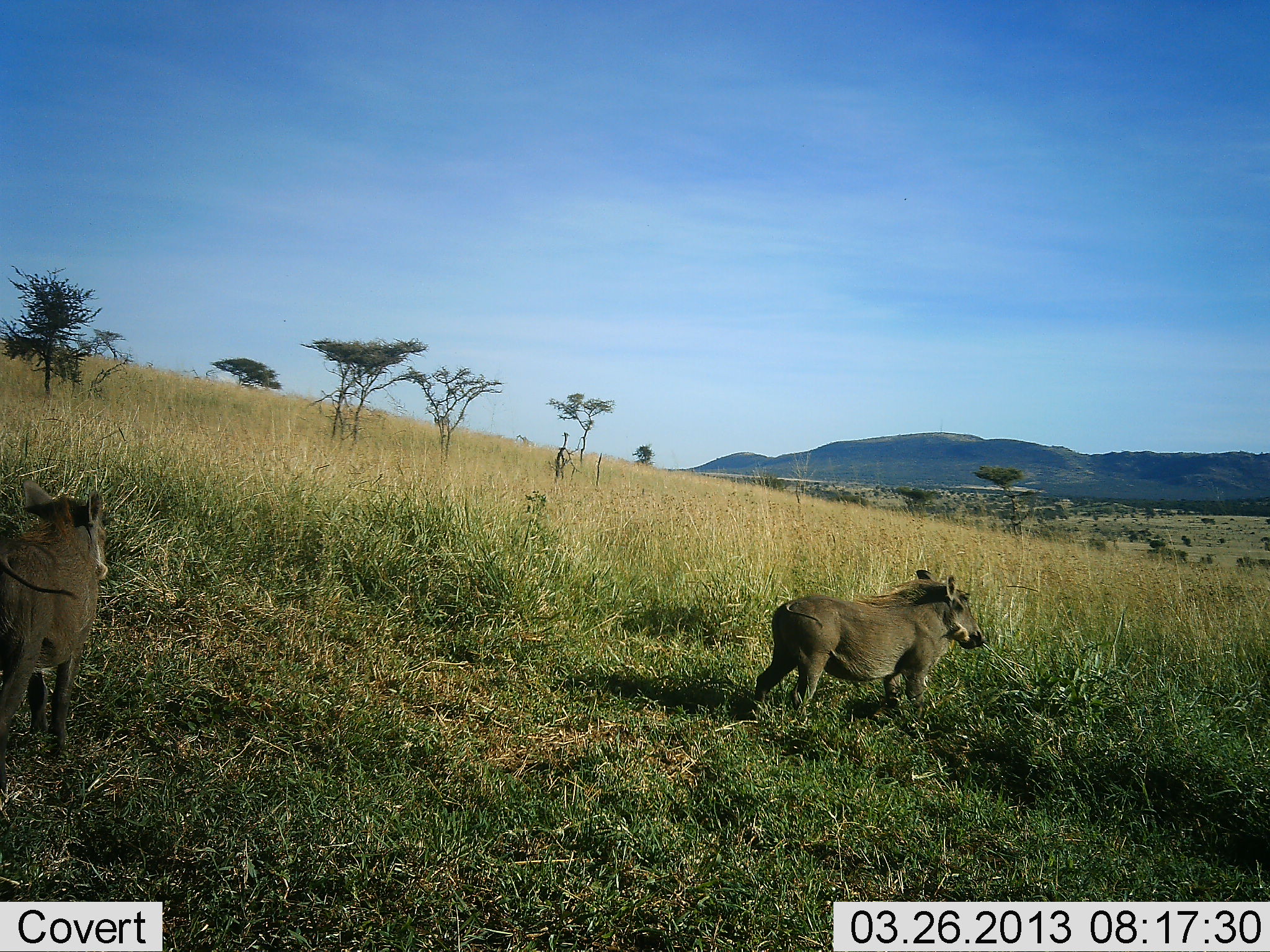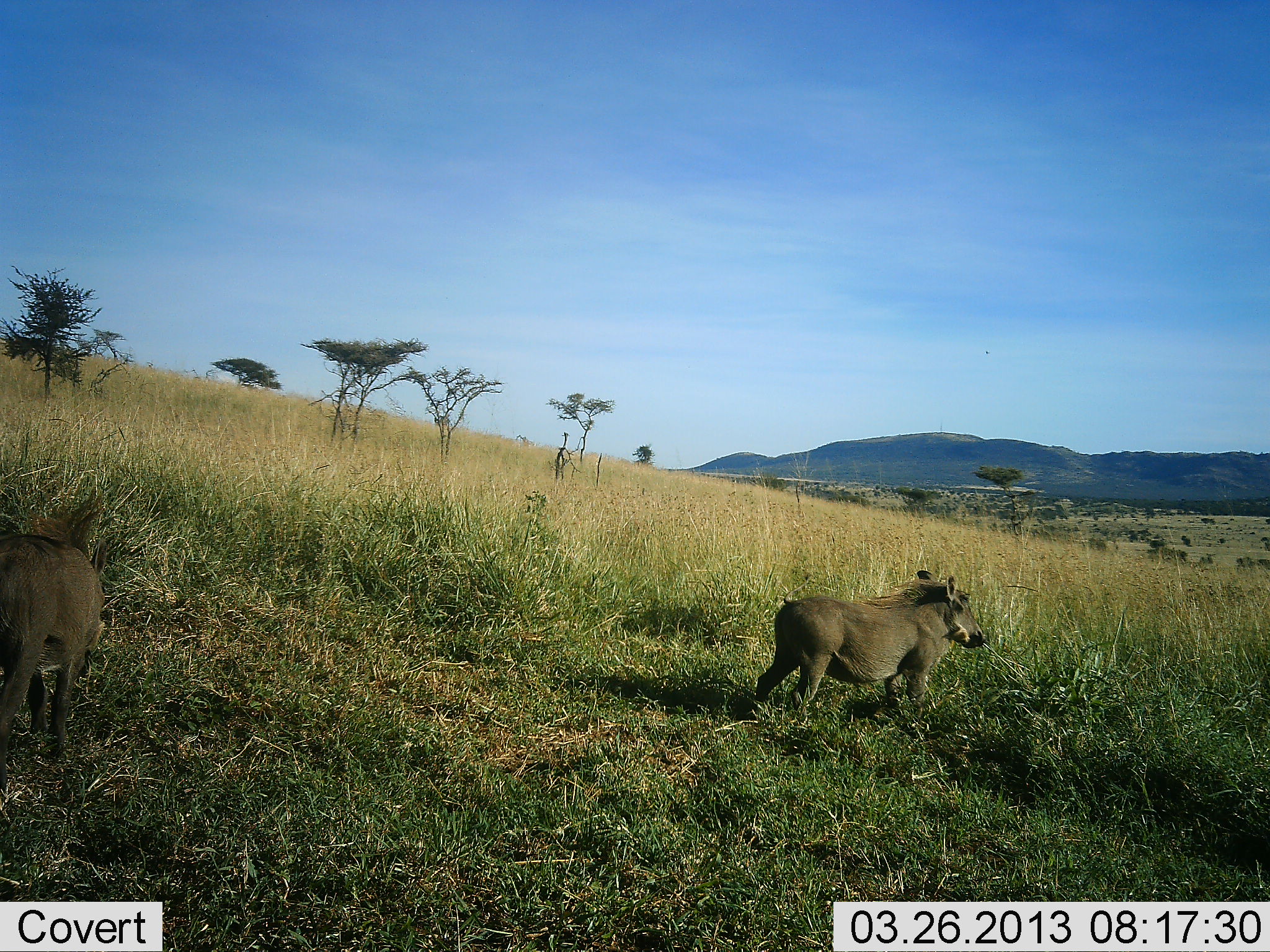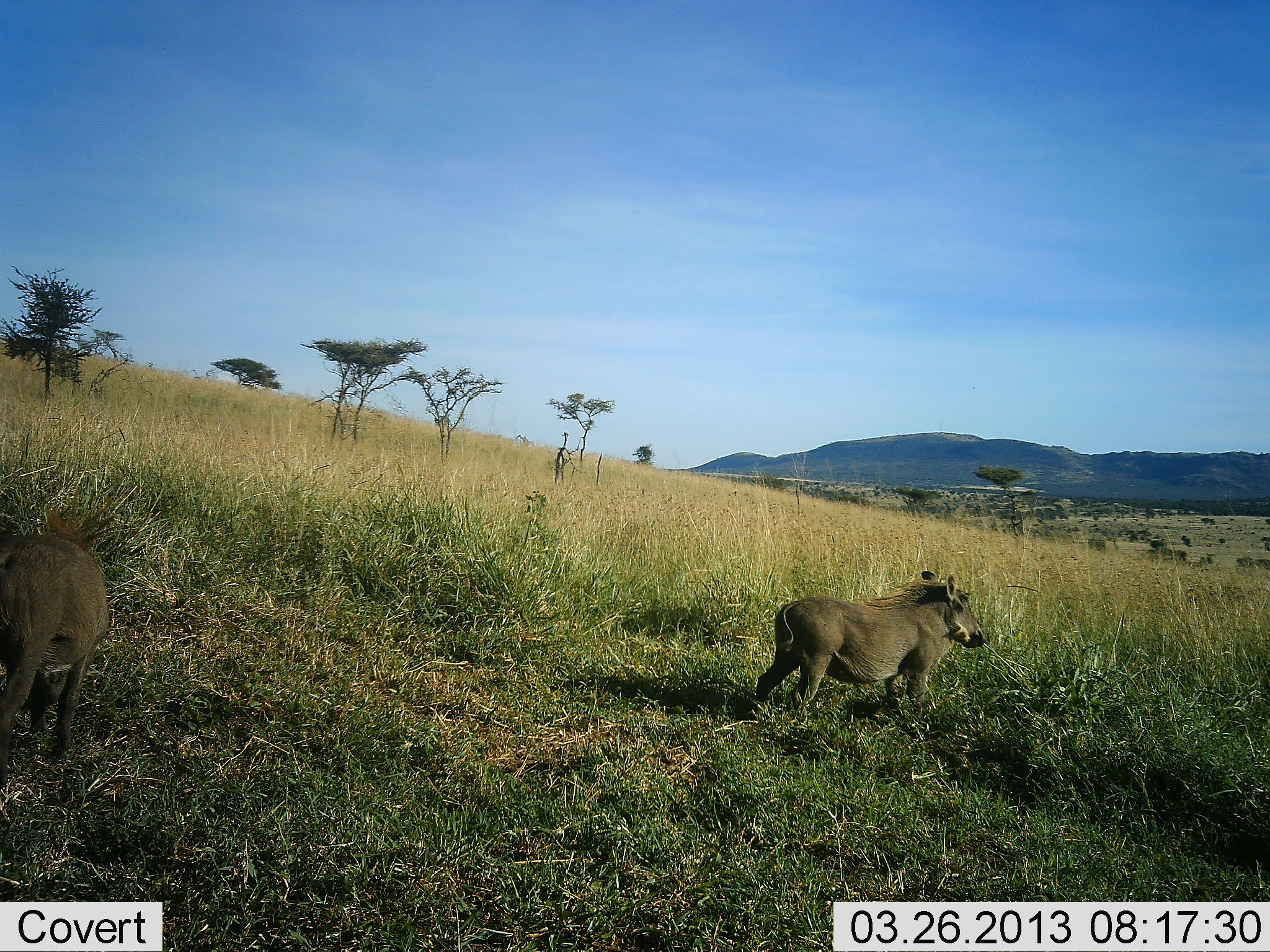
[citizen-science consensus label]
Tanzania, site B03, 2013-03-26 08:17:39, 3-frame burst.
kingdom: Animalia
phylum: Chordata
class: Mammalia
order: Artiodactyla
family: Suidae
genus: Phacochoerus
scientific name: Phacochoerus africanus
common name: warthog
Warthog (Phacochoerus africanus), count 2. Behavior (volunteer vote fractions): standing 96%, resting 0%, moving 8%, interacting 0%. Young present (vote fraction): 0%. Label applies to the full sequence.